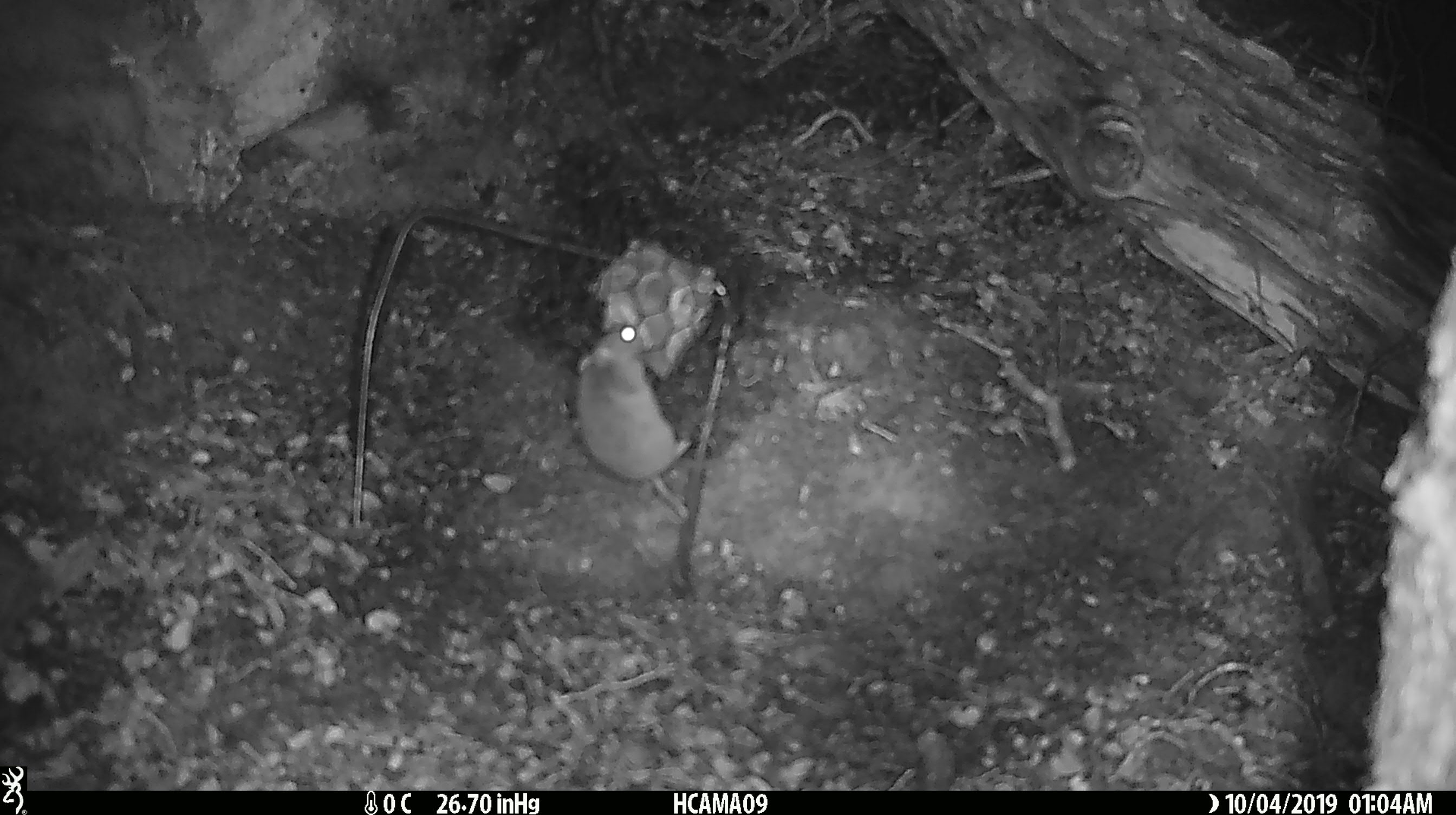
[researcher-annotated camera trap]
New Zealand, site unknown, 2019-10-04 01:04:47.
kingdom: Animalia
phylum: Chordata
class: Mammalia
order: Rodentia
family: Muridae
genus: Mus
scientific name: Mus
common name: mouse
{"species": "mouse (Mus)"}